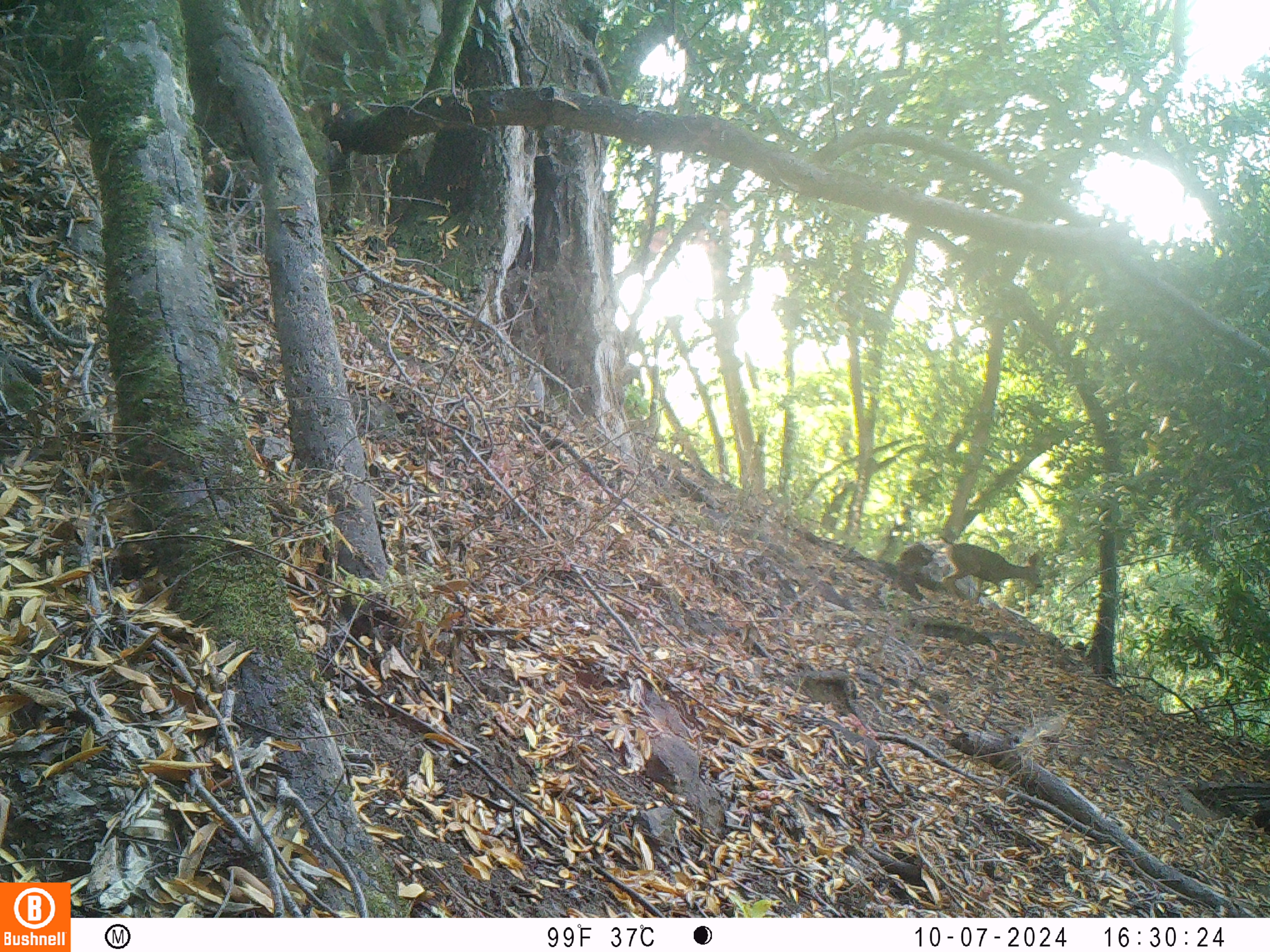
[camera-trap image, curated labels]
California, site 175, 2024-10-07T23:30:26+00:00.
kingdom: Animalia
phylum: Chordata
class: Mammalia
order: Artiodactyla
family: Cervidae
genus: Odocoileus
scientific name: Odocoileus hemionus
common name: mule deer